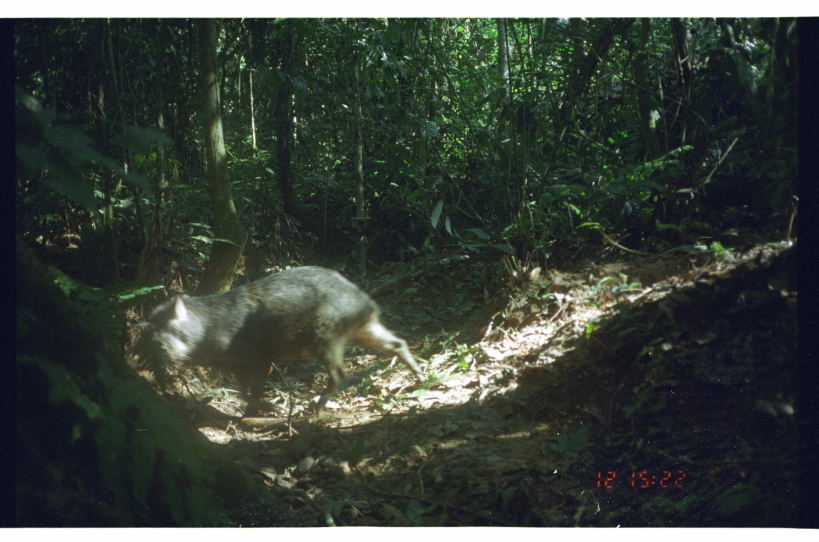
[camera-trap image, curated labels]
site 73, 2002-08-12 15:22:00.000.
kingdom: Animalia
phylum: Chordata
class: Mammalia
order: Artiodactyla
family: Tayassuidae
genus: Tayassu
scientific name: Tayassu pecari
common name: white-lipped peccary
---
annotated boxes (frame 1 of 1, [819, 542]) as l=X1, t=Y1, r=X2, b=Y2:
tayassu pecari: l=138, t=265, r=426, b=413